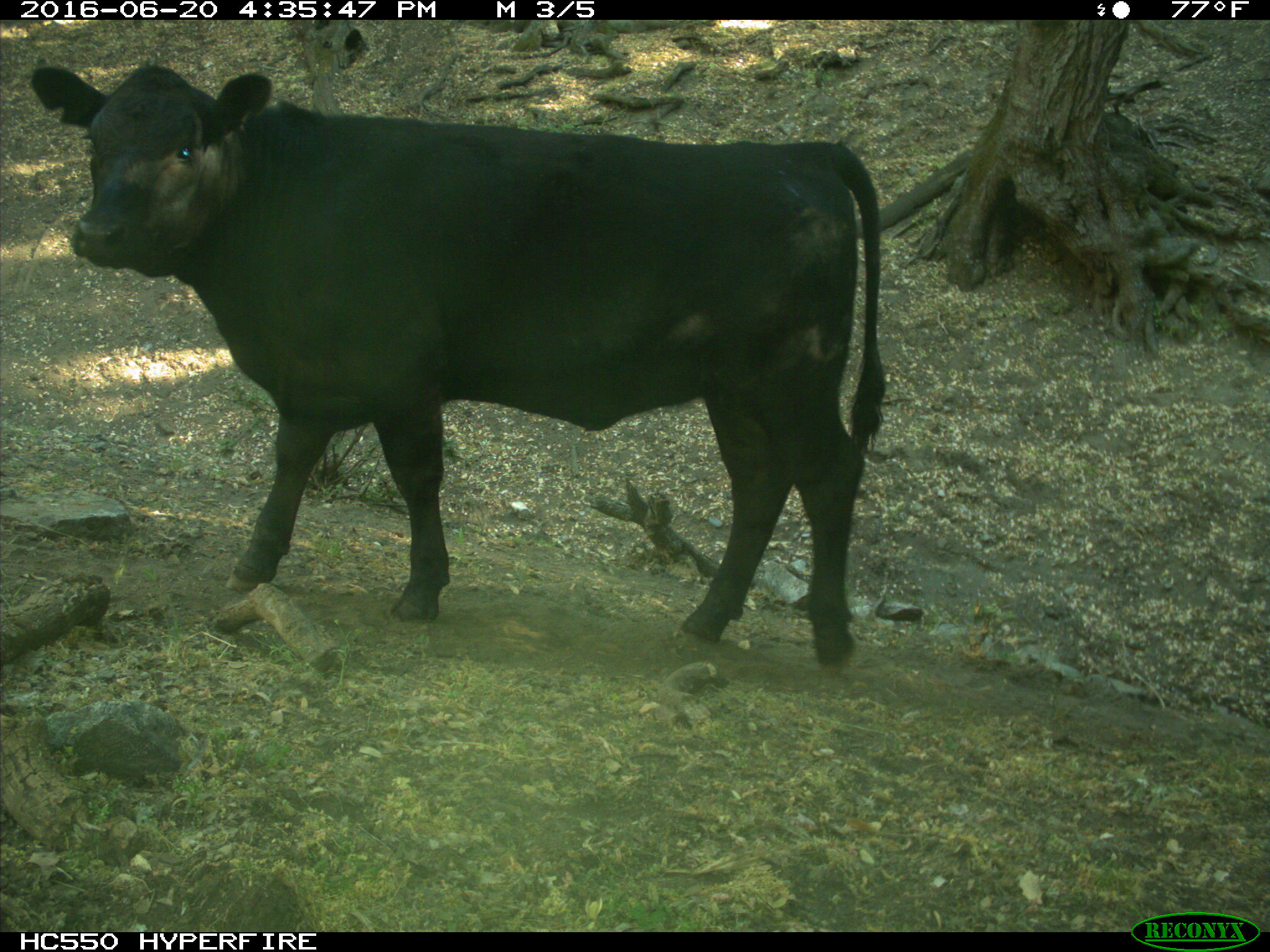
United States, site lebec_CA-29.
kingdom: Animalia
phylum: Chordata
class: Mammalia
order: Artiodactyla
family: Bovidae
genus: Bos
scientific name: Bos taurus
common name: domestic cow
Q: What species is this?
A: Bos taurus (domestic cow).